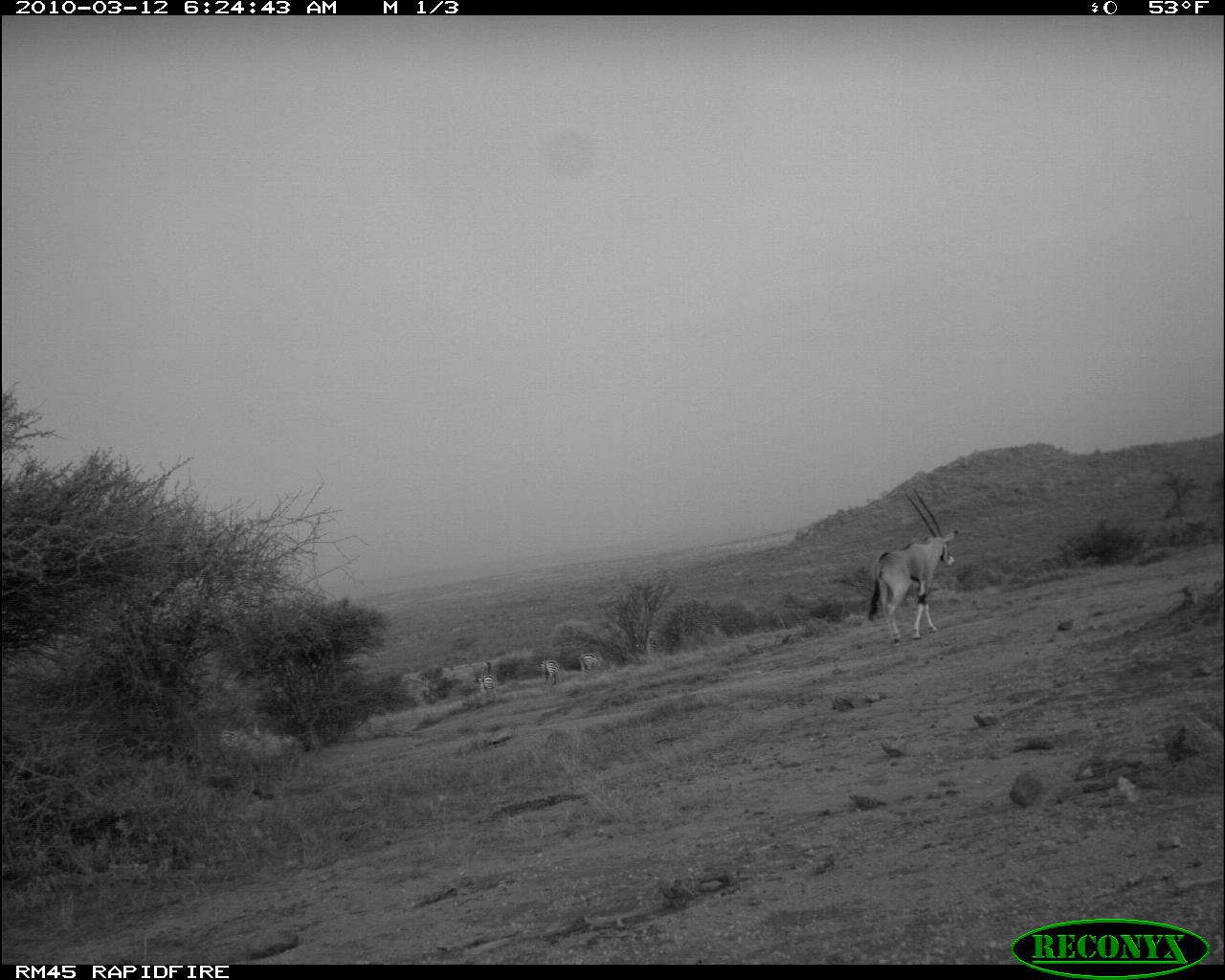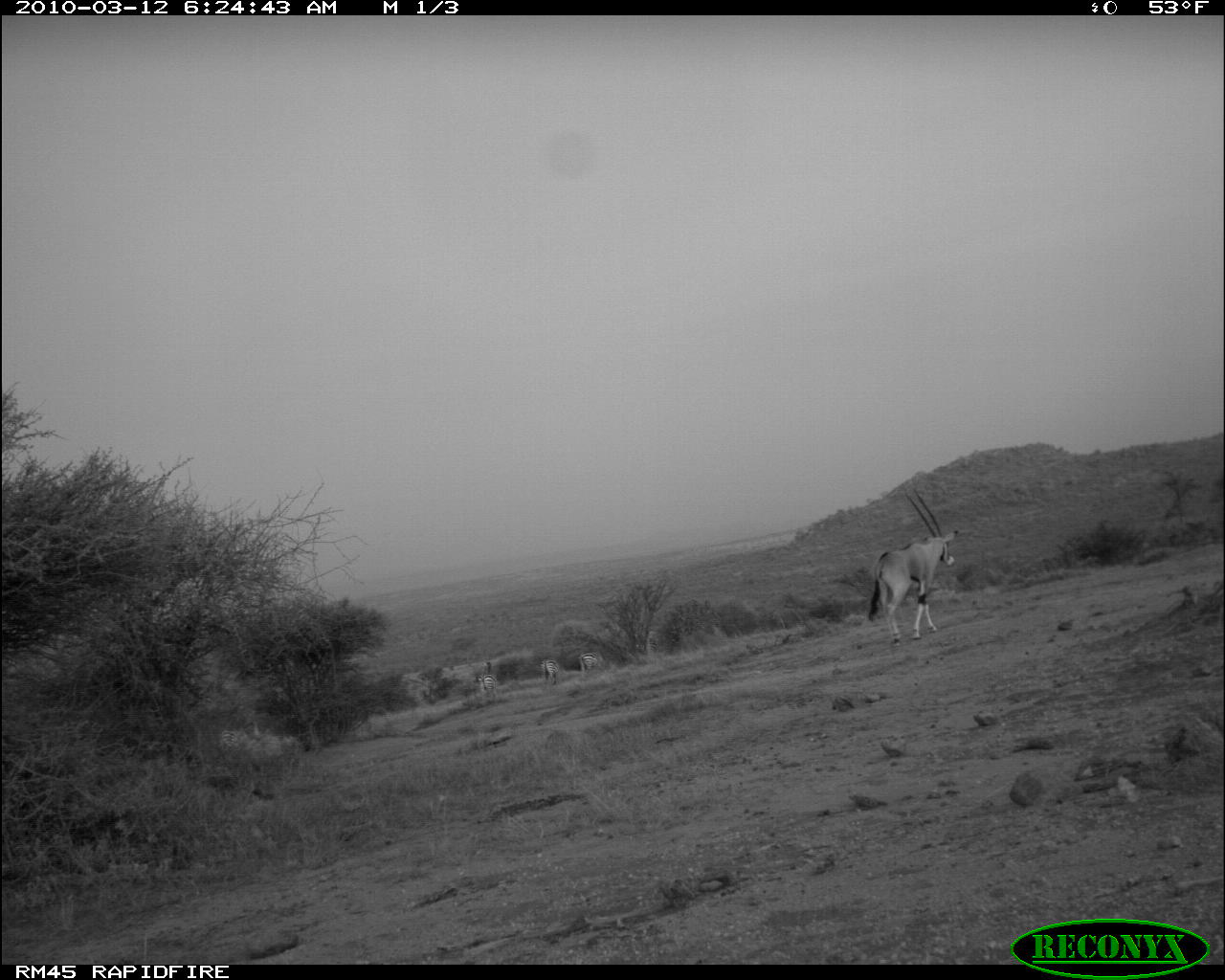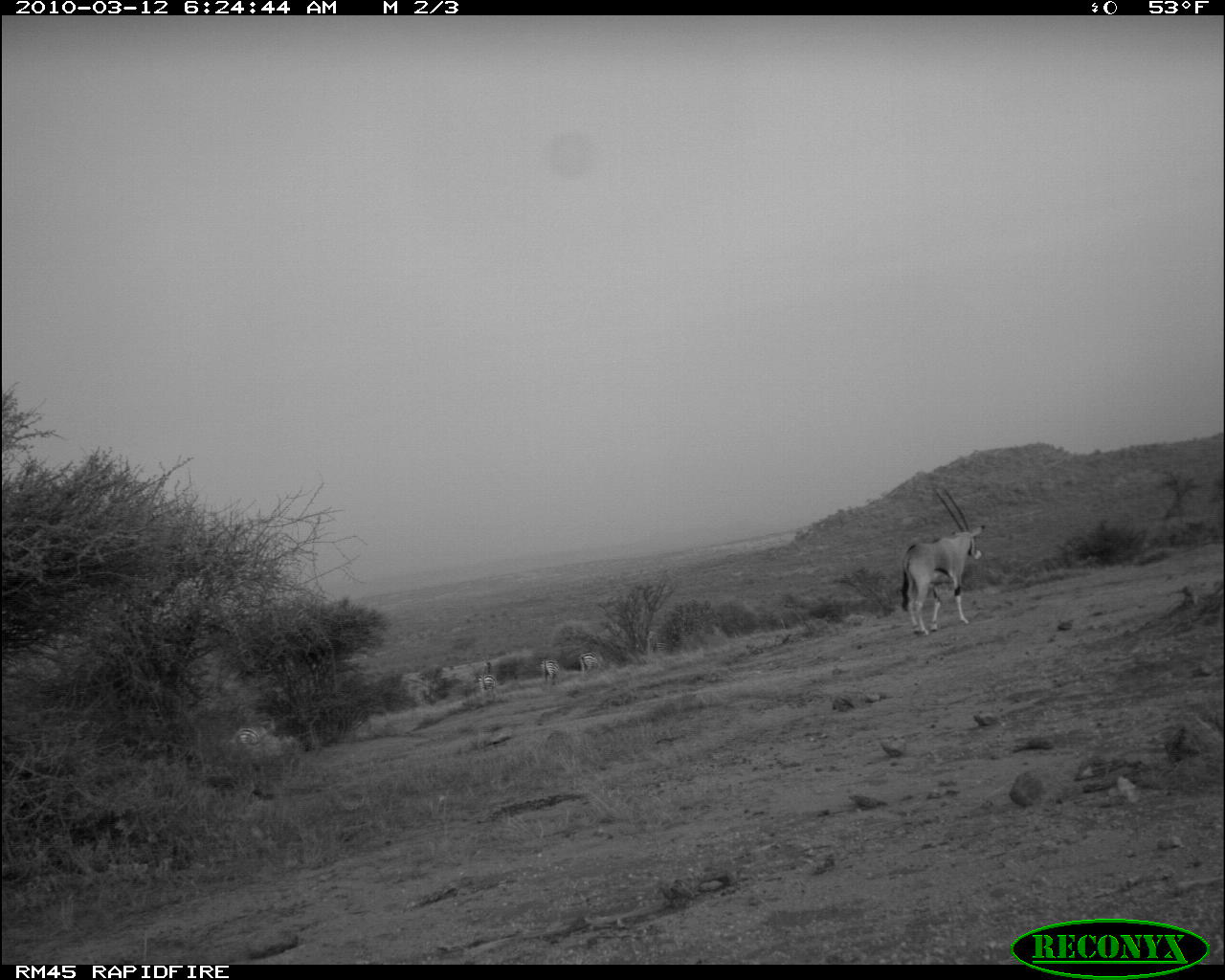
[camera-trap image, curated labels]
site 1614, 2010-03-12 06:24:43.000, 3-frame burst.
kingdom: Animalia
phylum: Chordata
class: Mammalia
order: Artiodactyla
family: Bovidae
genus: Oryx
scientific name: Oryx beisa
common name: east african oryx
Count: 1.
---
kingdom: Animalia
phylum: Chordata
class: Mammalia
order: Perissodactyla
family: Equidae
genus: Equus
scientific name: Equus quagga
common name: plains zebra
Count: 4.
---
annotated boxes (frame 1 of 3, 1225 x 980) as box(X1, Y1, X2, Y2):
oryx beisa: box(867, 487, 959, 647); box(580, 651, 606, 679); box(478, 672, 498, 704); box(540, 659, 559, 686)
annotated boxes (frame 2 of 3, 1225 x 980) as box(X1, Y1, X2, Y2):
equus quagga: box(867, 488, 958, 647); box(222, 729, 243, 760); box(577, 651, 599, 678); box(540, 658, 559, 689); box(478, 673, 496, 694)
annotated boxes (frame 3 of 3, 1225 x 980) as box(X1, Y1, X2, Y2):
oryx beisa: box(900, 485, 986, 638); box(237, 727, 280, 766); box(579, 651, 605, 677); box(478, 672, 498, 705); box(539, 658, 560, 685)